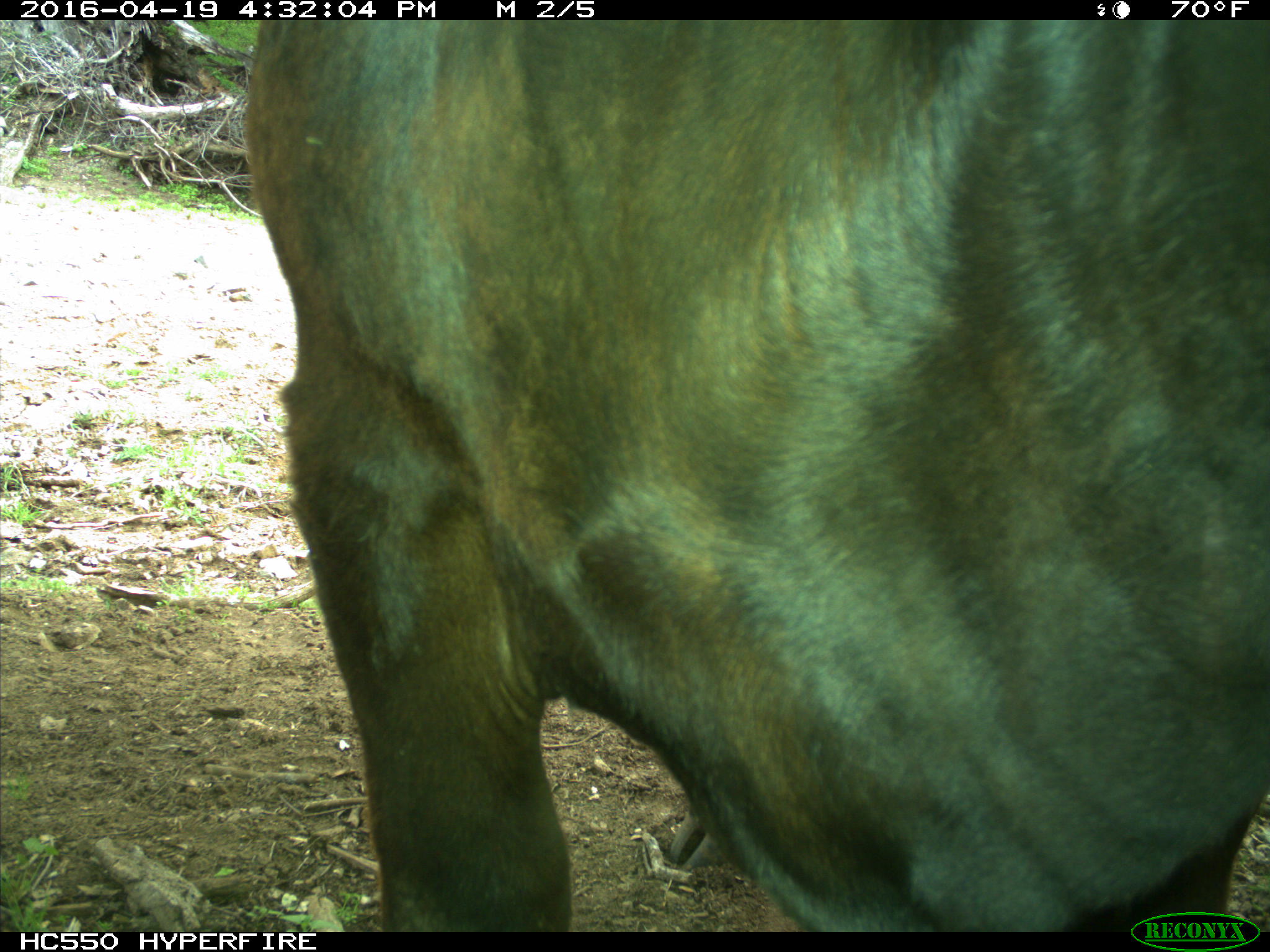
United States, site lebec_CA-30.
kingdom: Animalia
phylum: Chordata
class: Mammalia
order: Artiodactyla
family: Bovidae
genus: Bos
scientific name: Bos taurus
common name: domestic cow